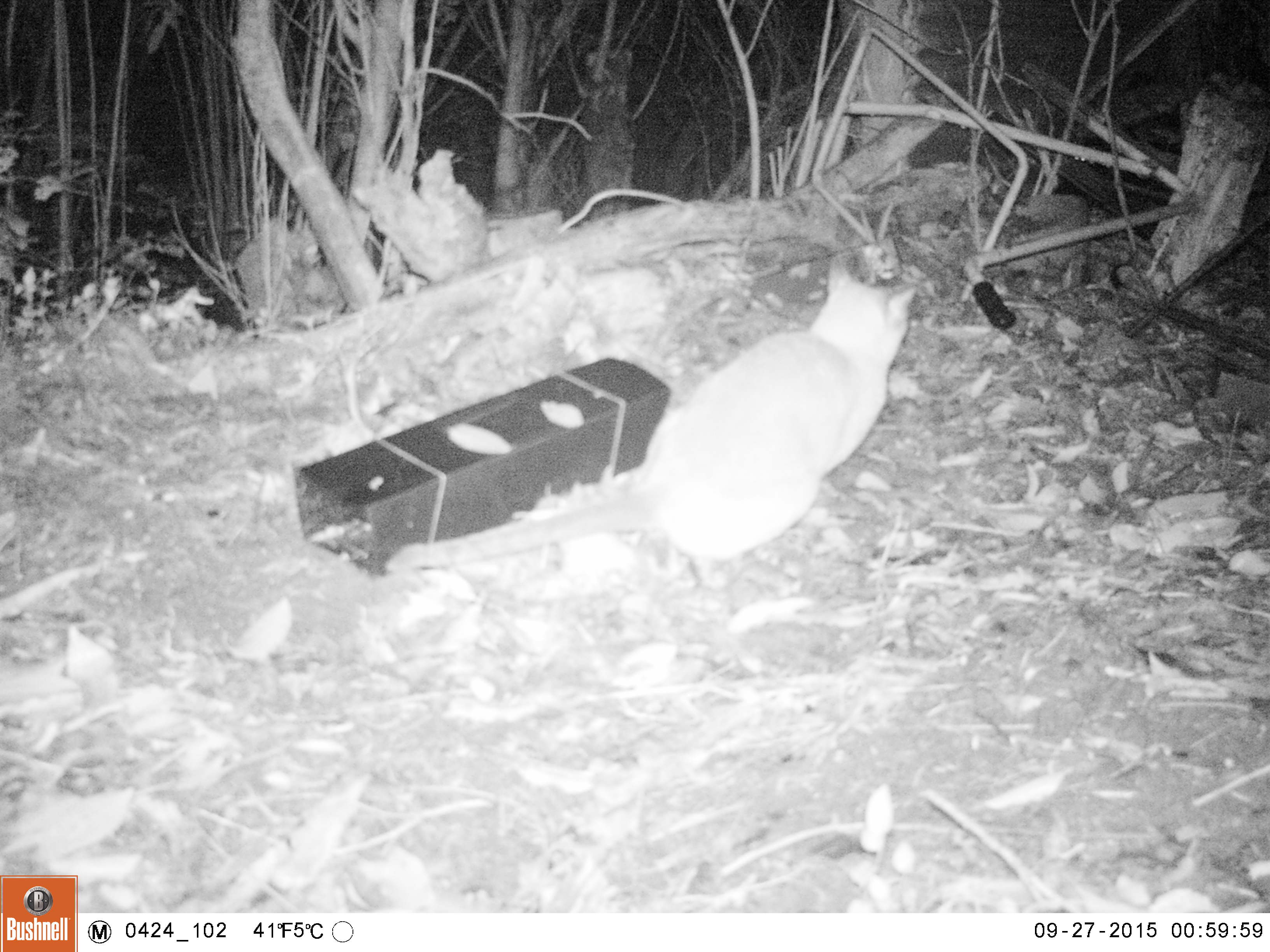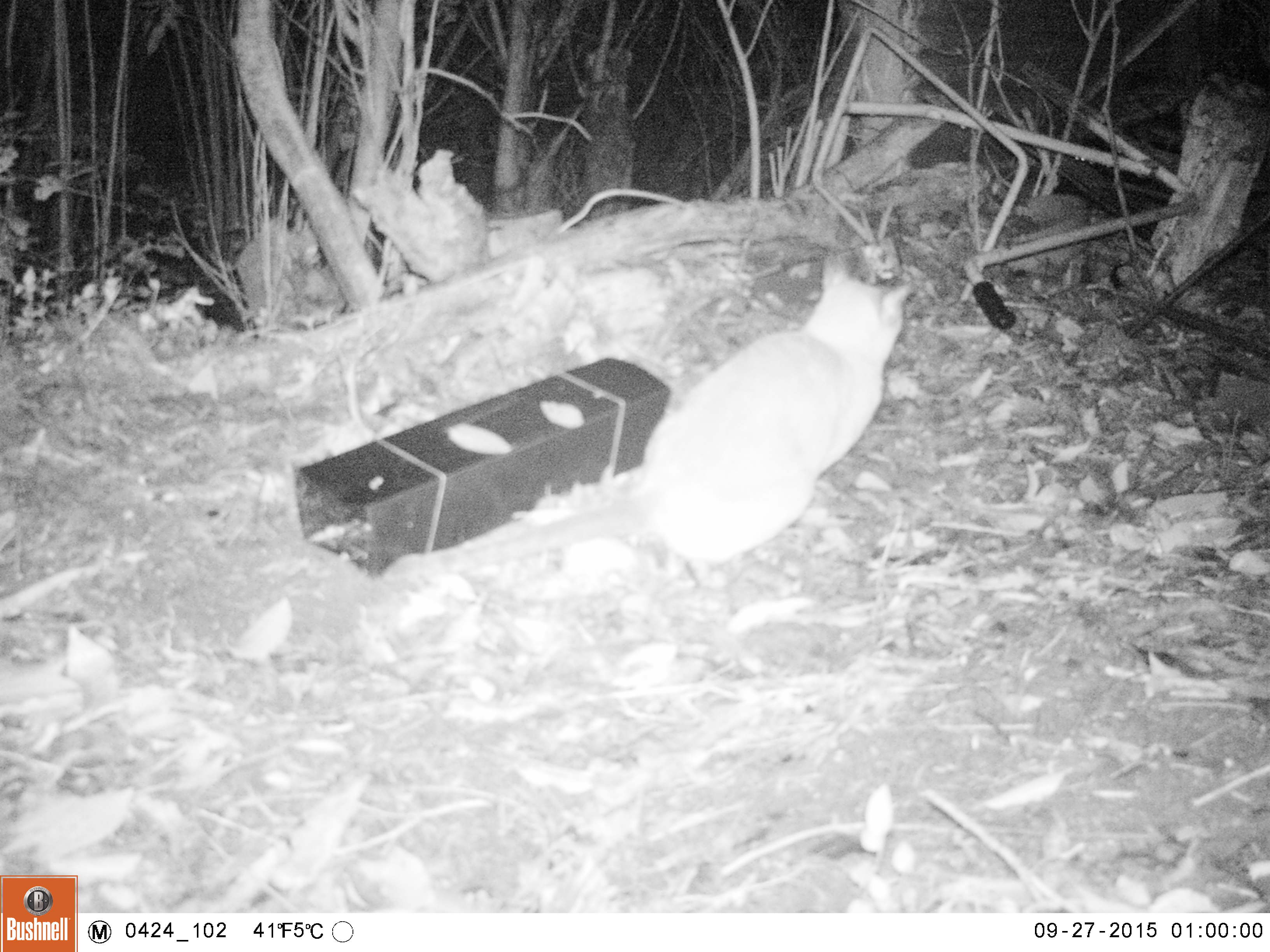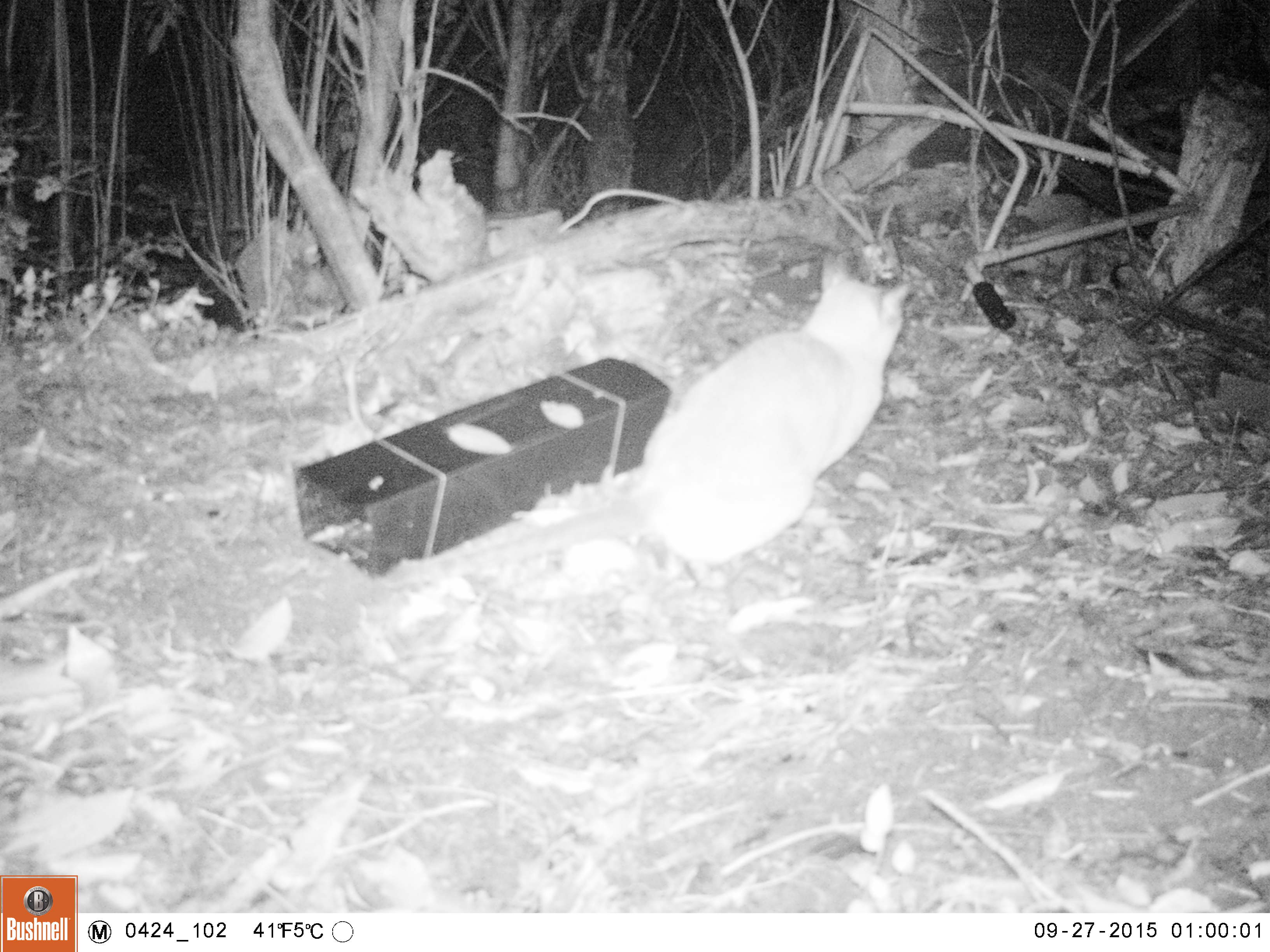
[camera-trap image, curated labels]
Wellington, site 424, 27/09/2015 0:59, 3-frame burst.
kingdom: Animalia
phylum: Chordata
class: Mammalia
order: Carnivora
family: Felidae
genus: Felis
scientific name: Felis catus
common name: cat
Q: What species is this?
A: Cat (Felis catus).